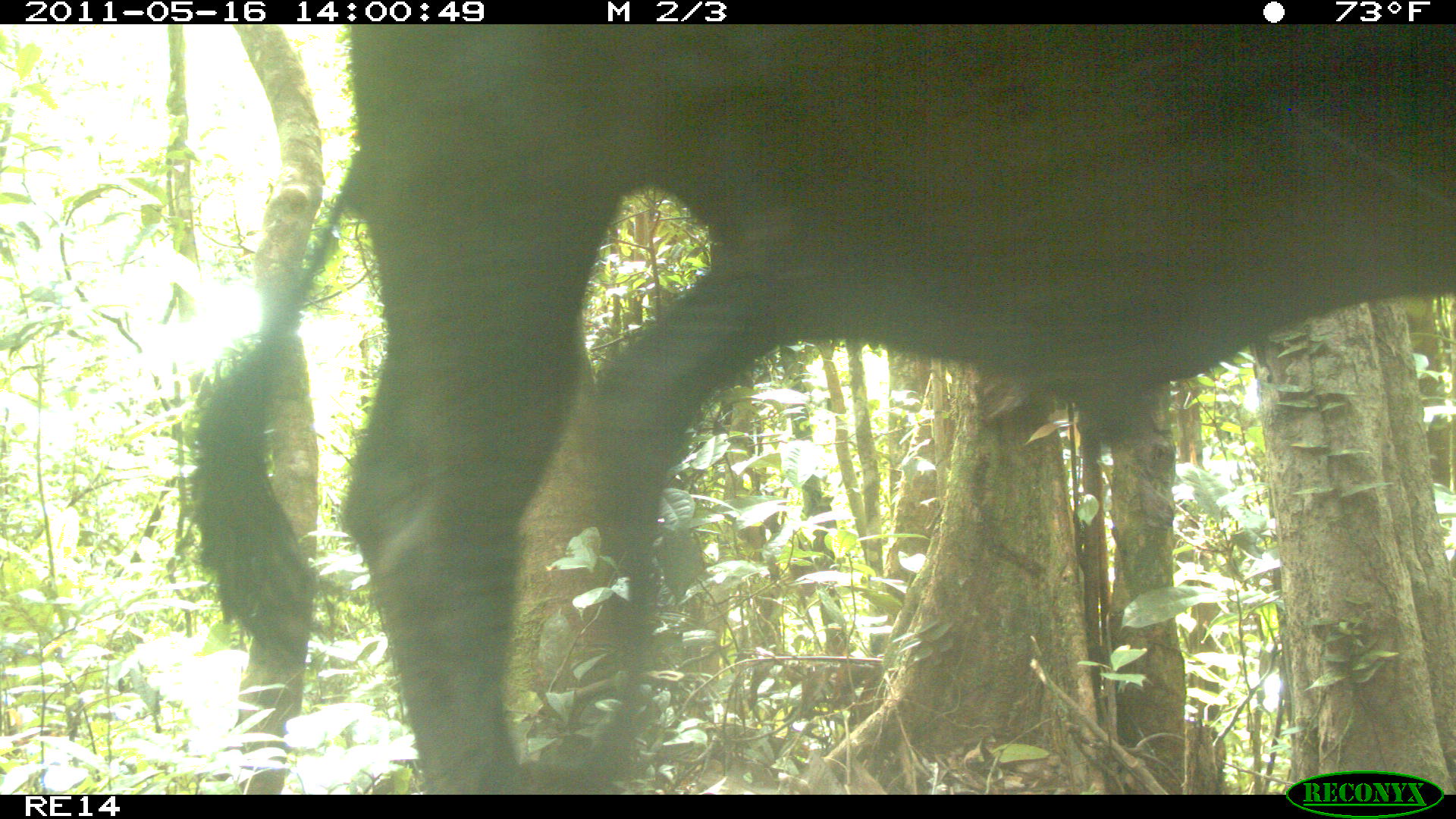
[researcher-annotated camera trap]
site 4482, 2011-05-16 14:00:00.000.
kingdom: Animalia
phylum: Chordata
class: Mammalia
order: Artiodactyla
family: Bovidae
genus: Bos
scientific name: Bos taurus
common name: domestic cattle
Bos taurus (domestic cattle), count 5.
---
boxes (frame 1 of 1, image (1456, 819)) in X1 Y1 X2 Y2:
bos taurus: 182 21 1456 793